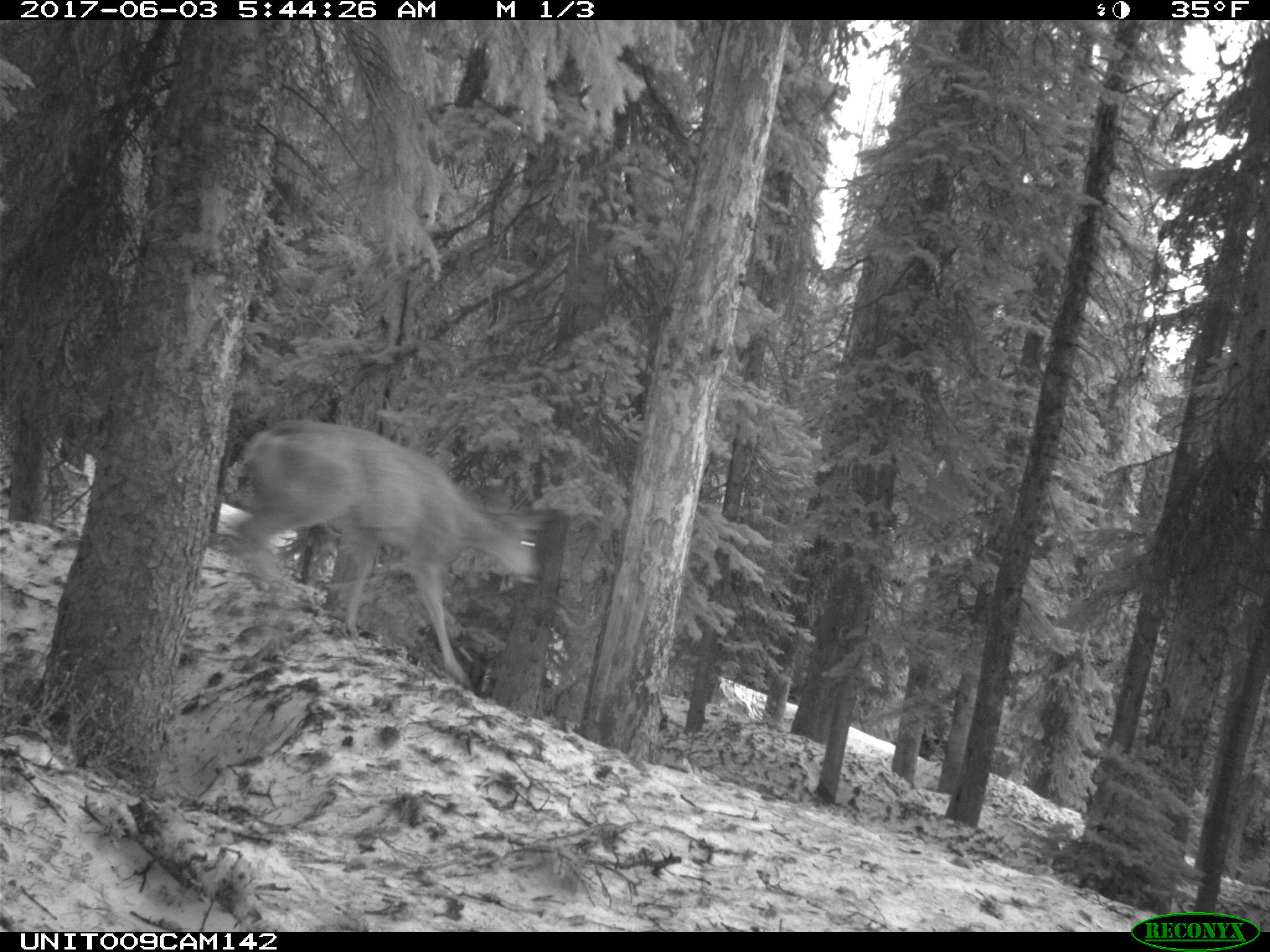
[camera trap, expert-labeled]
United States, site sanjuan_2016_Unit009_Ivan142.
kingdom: Animalia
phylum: Chordata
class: Mammalia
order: Artiodactyla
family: Cervidae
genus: Odocoileus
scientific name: Odocoileus hemionus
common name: mule deer